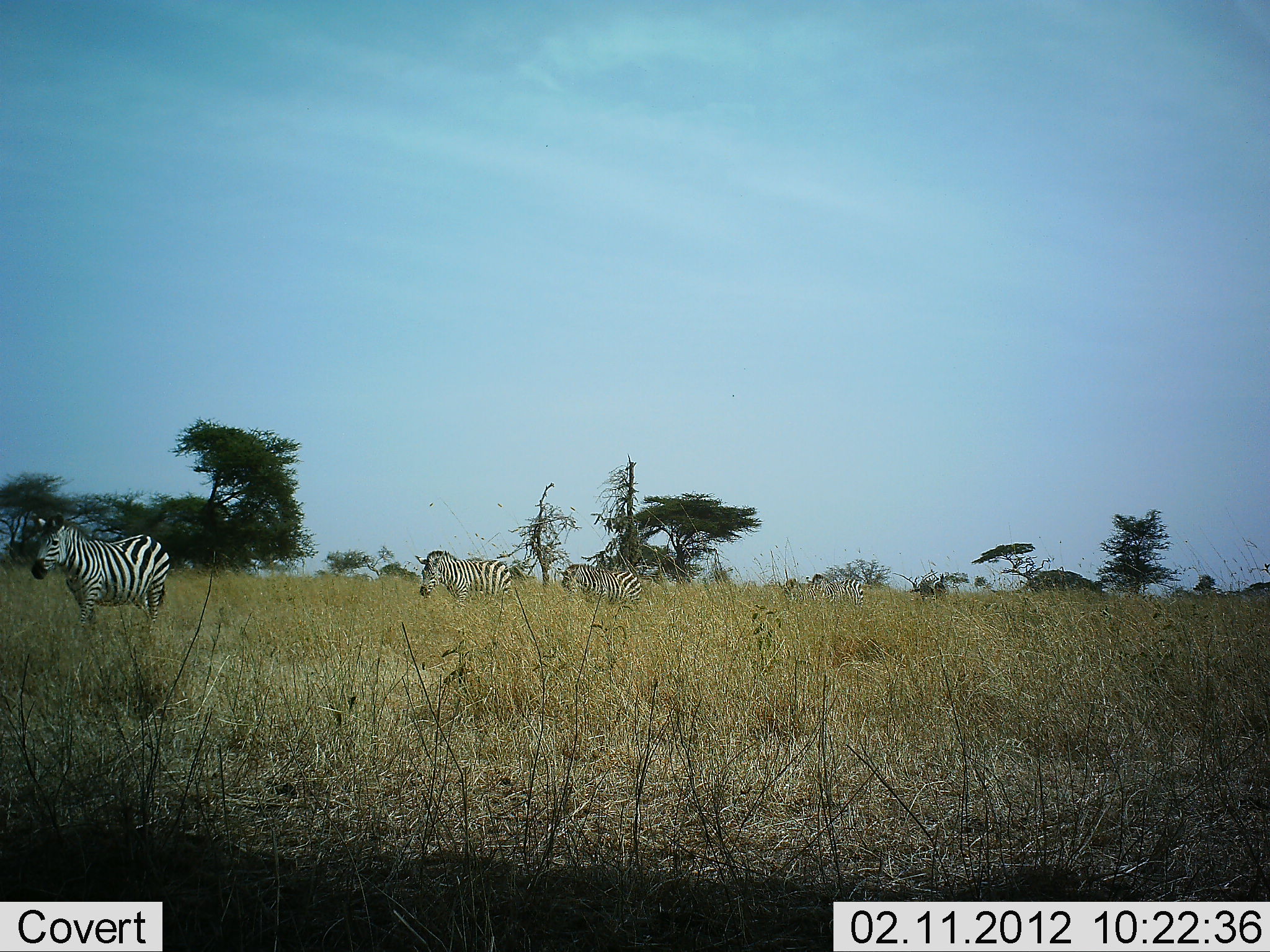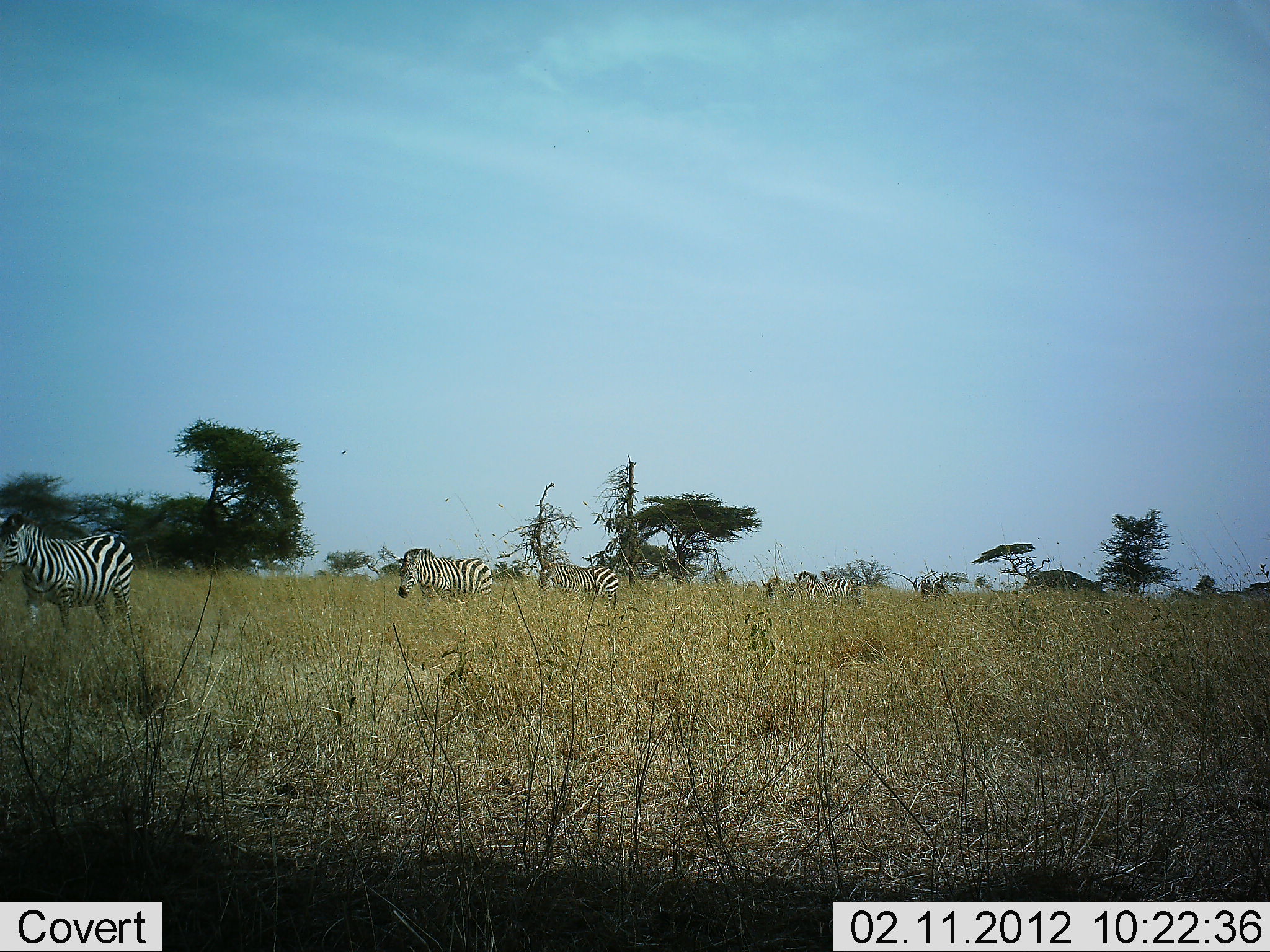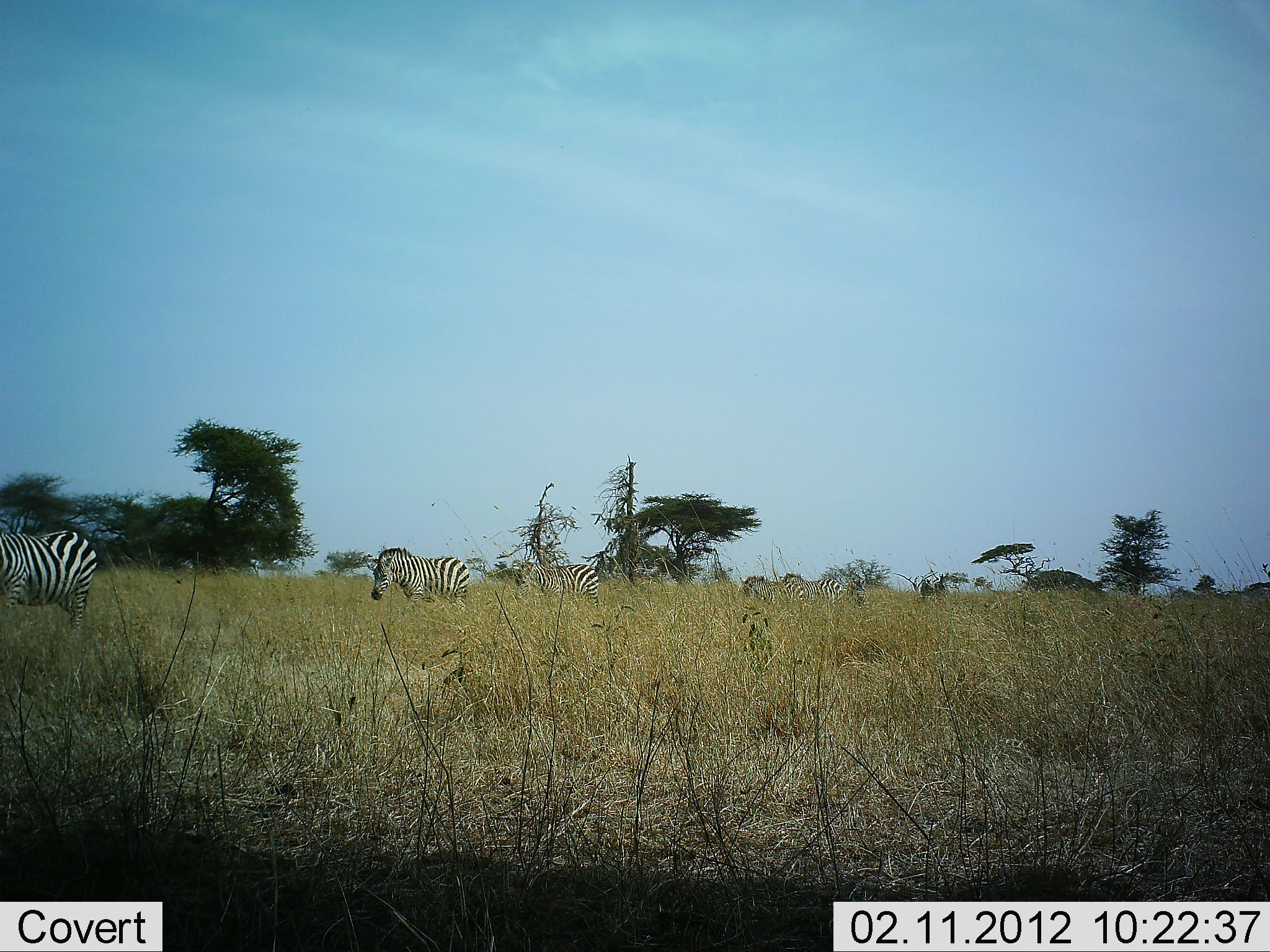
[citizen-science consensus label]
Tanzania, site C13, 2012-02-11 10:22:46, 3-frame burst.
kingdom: Animalia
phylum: Chordata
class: Mammalia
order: Perissodactyla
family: Equidae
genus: Equus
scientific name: Equus quagga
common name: plains zebra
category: zebra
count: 5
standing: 4%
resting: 0%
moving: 100%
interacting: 0%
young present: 0%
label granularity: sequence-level